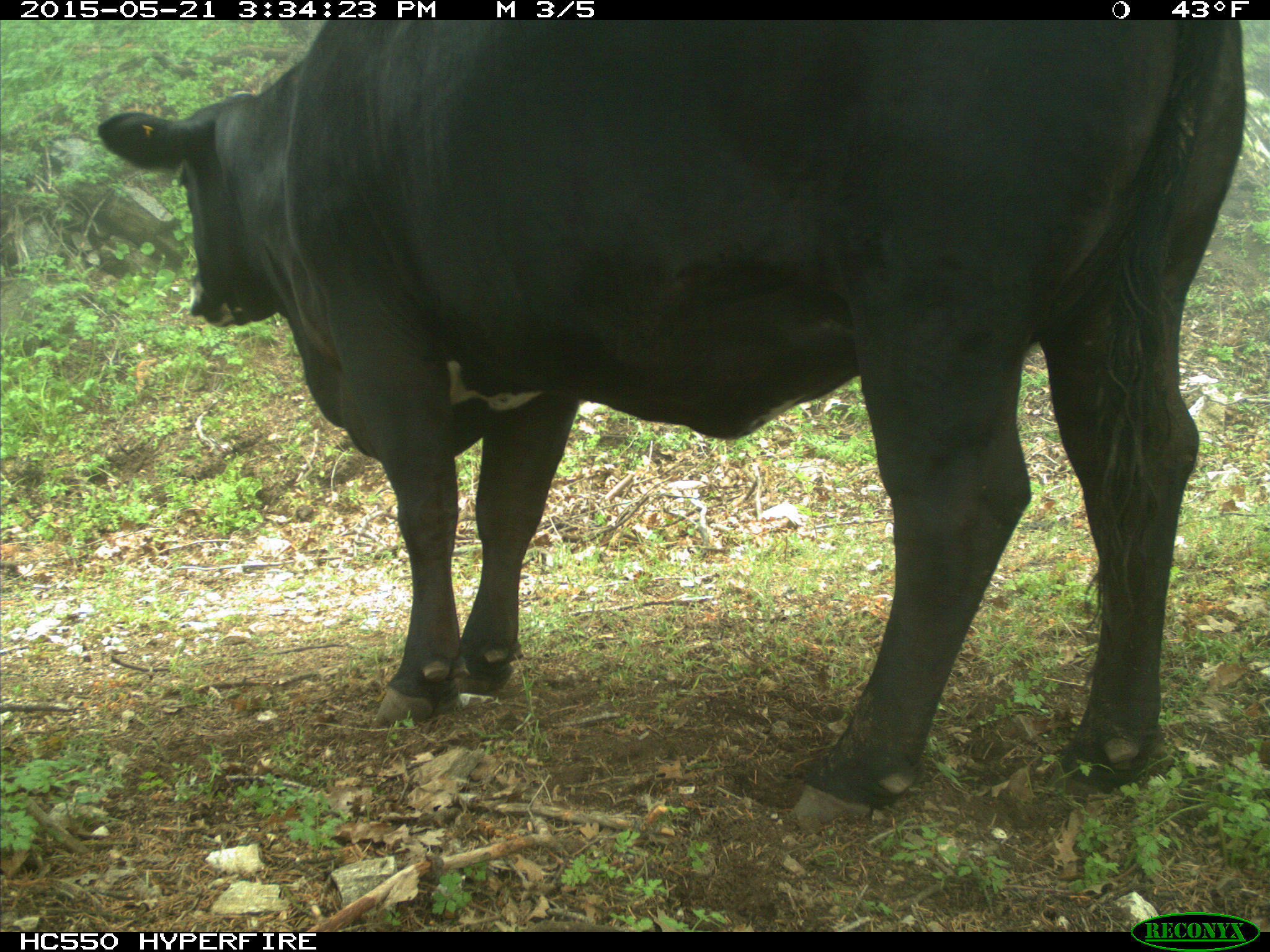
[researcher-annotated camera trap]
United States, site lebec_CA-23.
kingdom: Animalia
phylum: Chordata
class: Mammalia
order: Artiodactyla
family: Bovidae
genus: Bos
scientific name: Bos taurus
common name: domestic cow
Bos taurus (domestic cow).